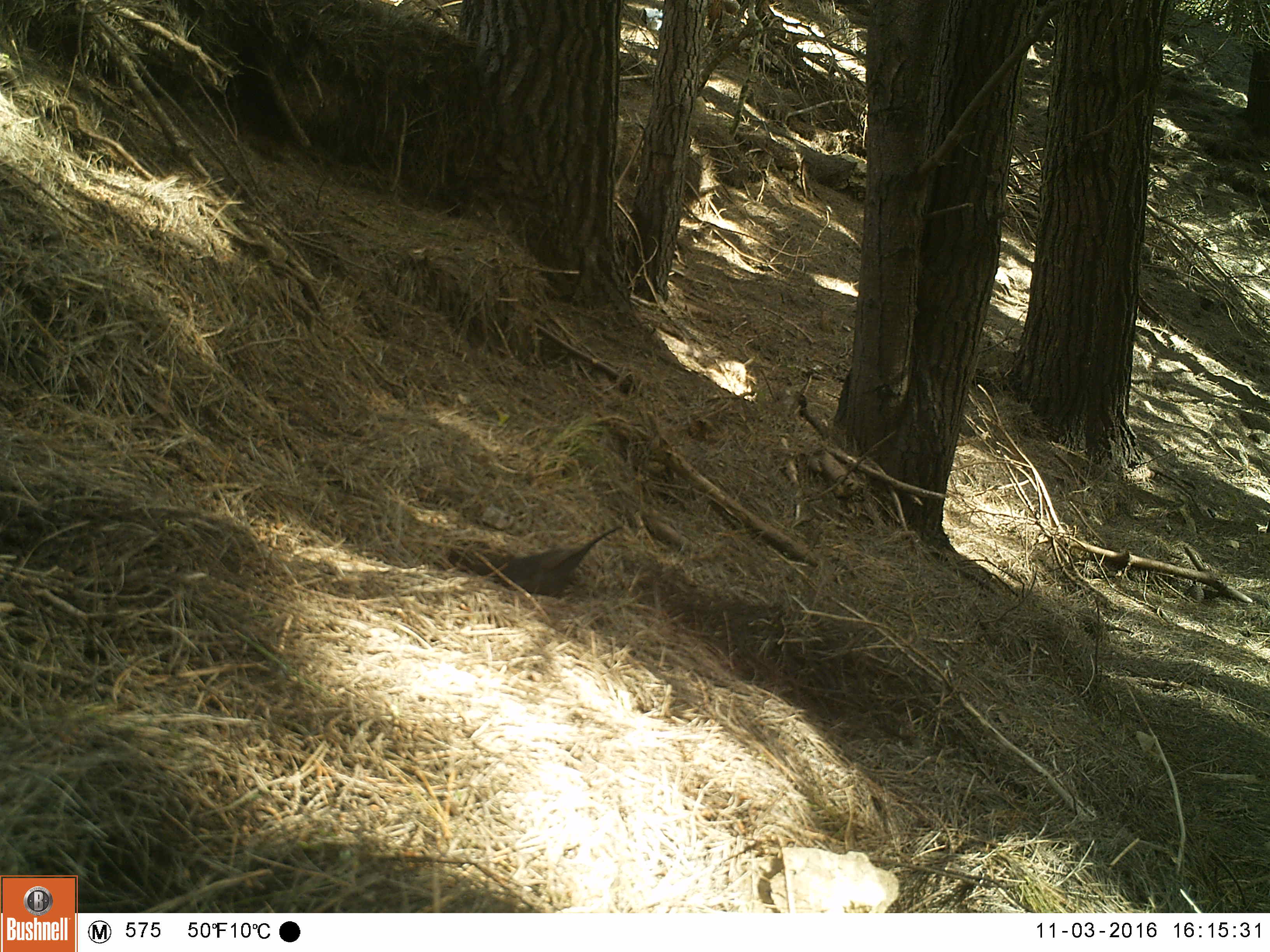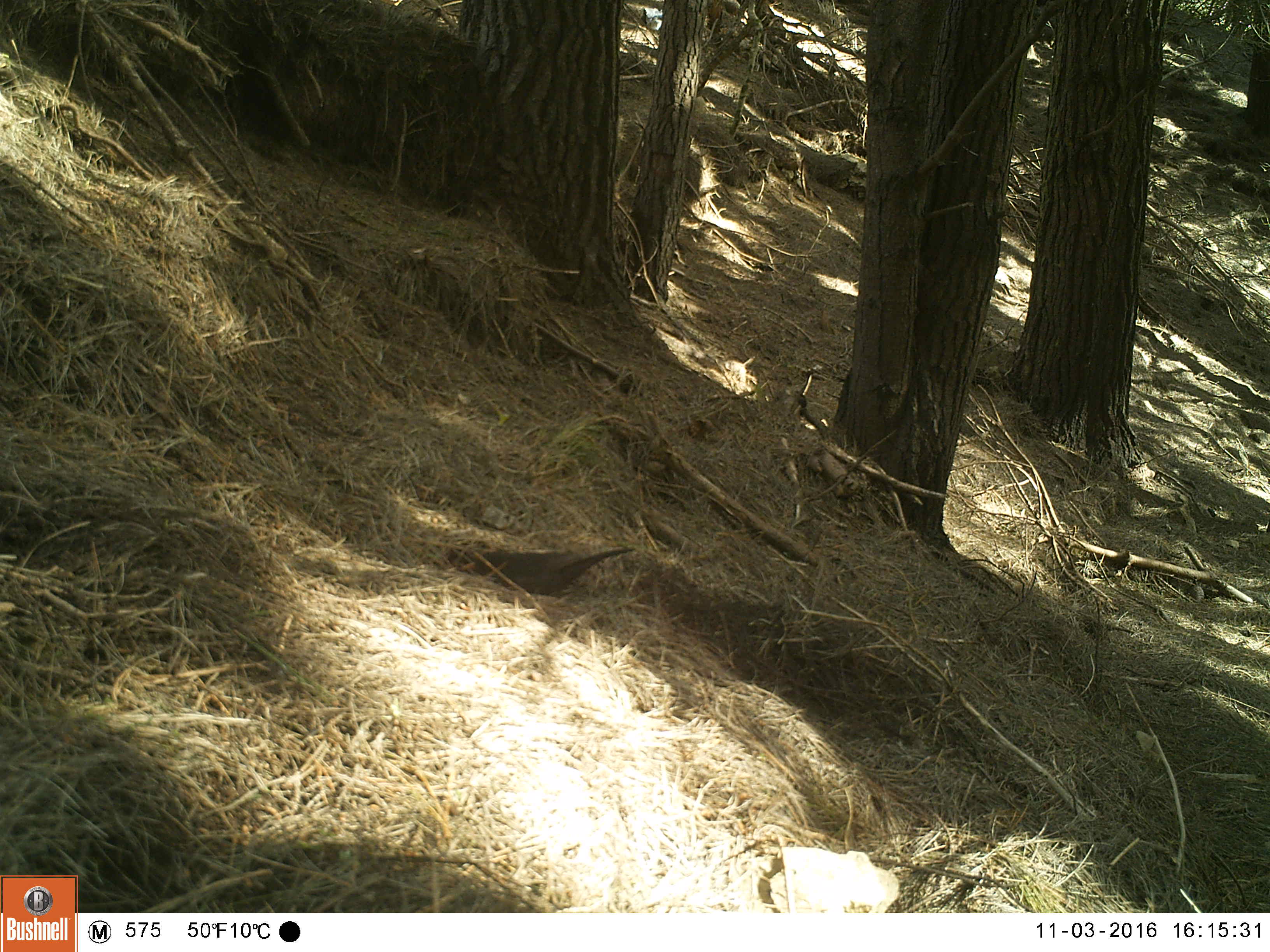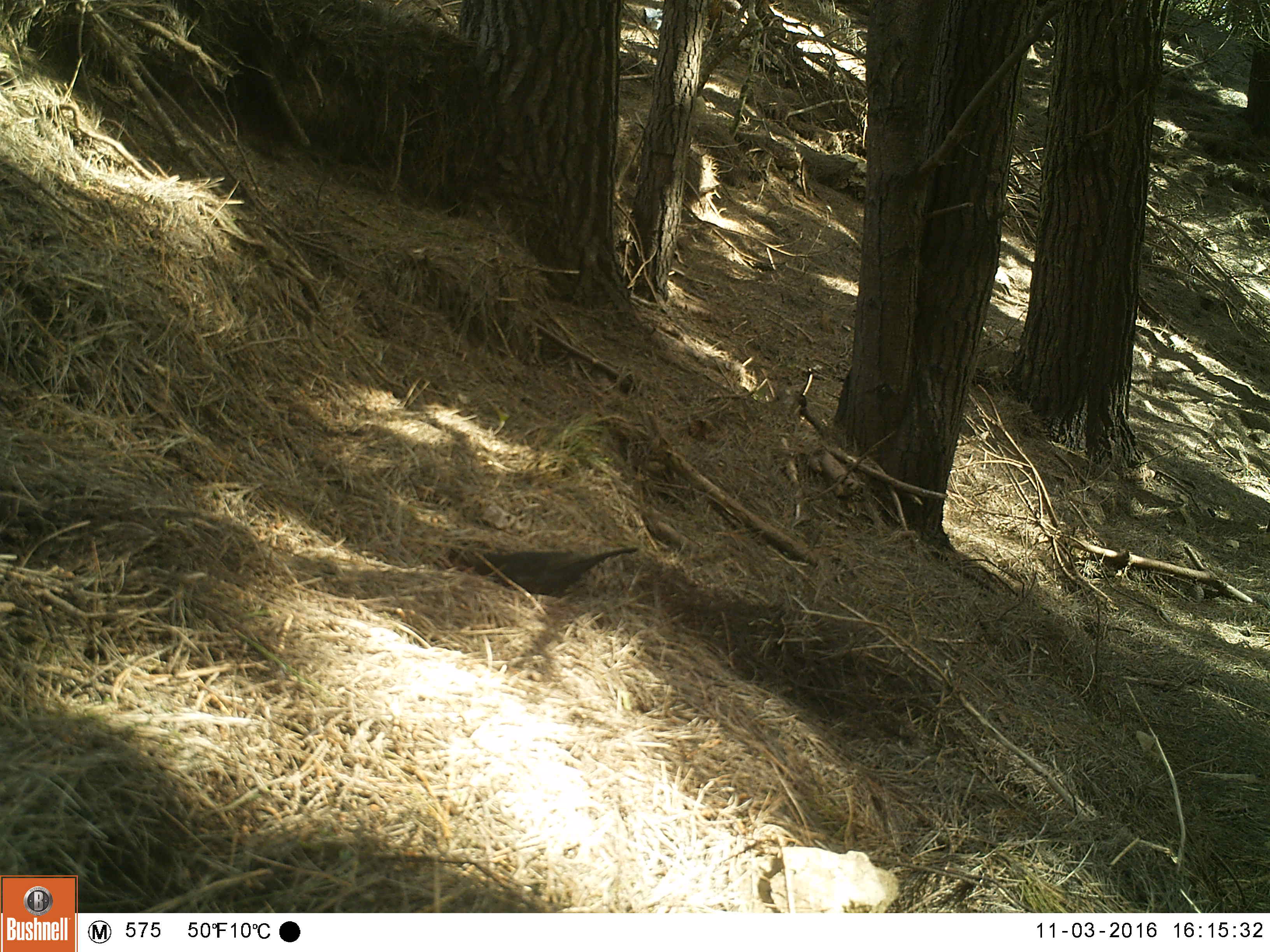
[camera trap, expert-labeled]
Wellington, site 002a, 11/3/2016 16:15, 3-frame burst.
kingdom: Animalia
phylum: Chordata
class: Aves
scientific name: Aves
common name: bird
Bird (Aves).